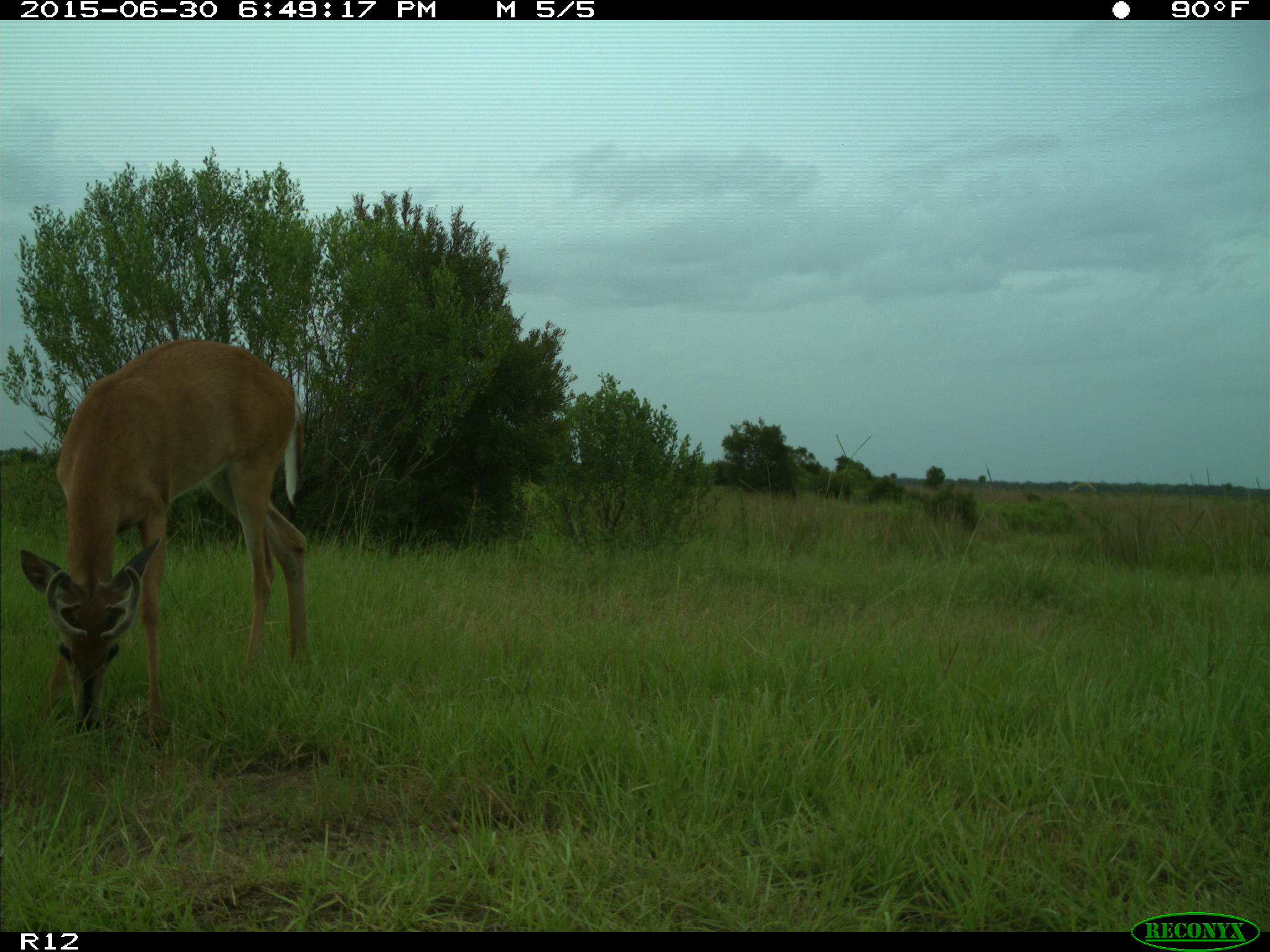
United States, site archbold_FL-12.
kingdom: Animalia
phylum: Chordata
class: Mammalia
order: Artiodactyla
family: Cervidae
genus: Odocoileus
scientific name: Odocoileus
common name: deer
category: unidentified deer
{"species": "unidentified deer (deer) (Odocoileus)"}